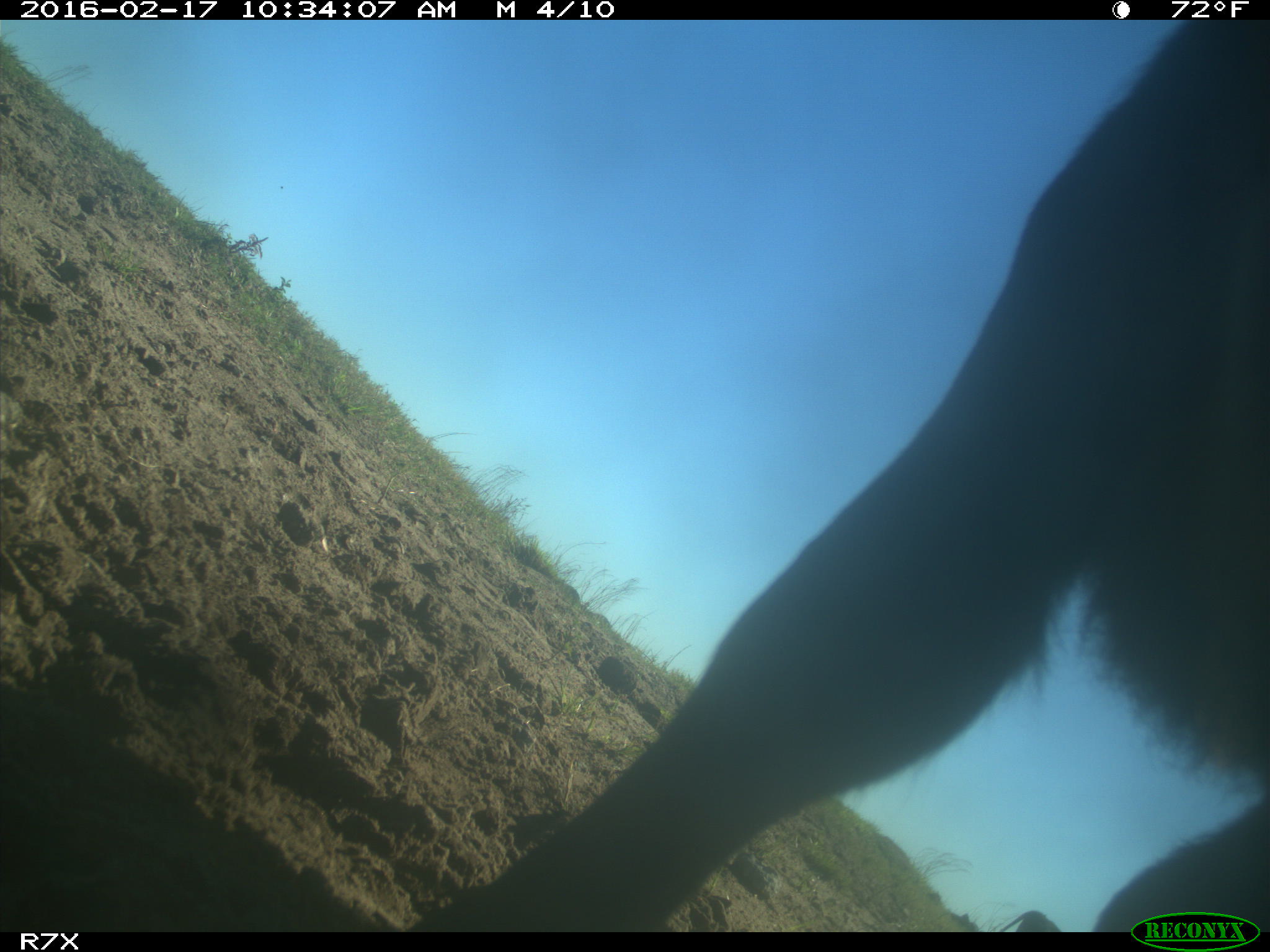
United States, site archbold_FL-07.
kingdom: Animalia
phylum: Chordata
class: Mammalia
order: Artiodactyla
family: Bovidae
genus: Bos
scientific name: Bos taurus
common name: domestic cow